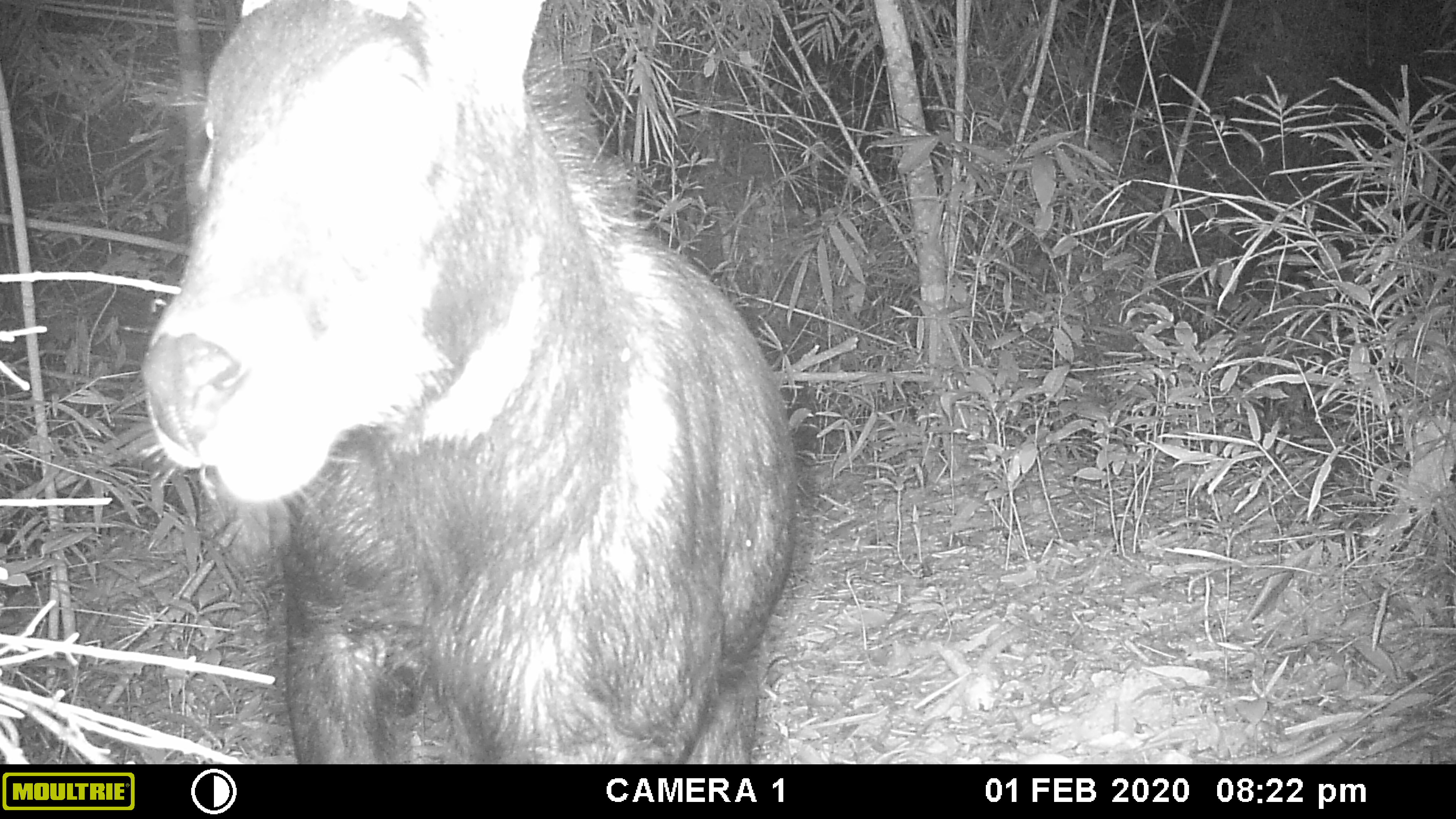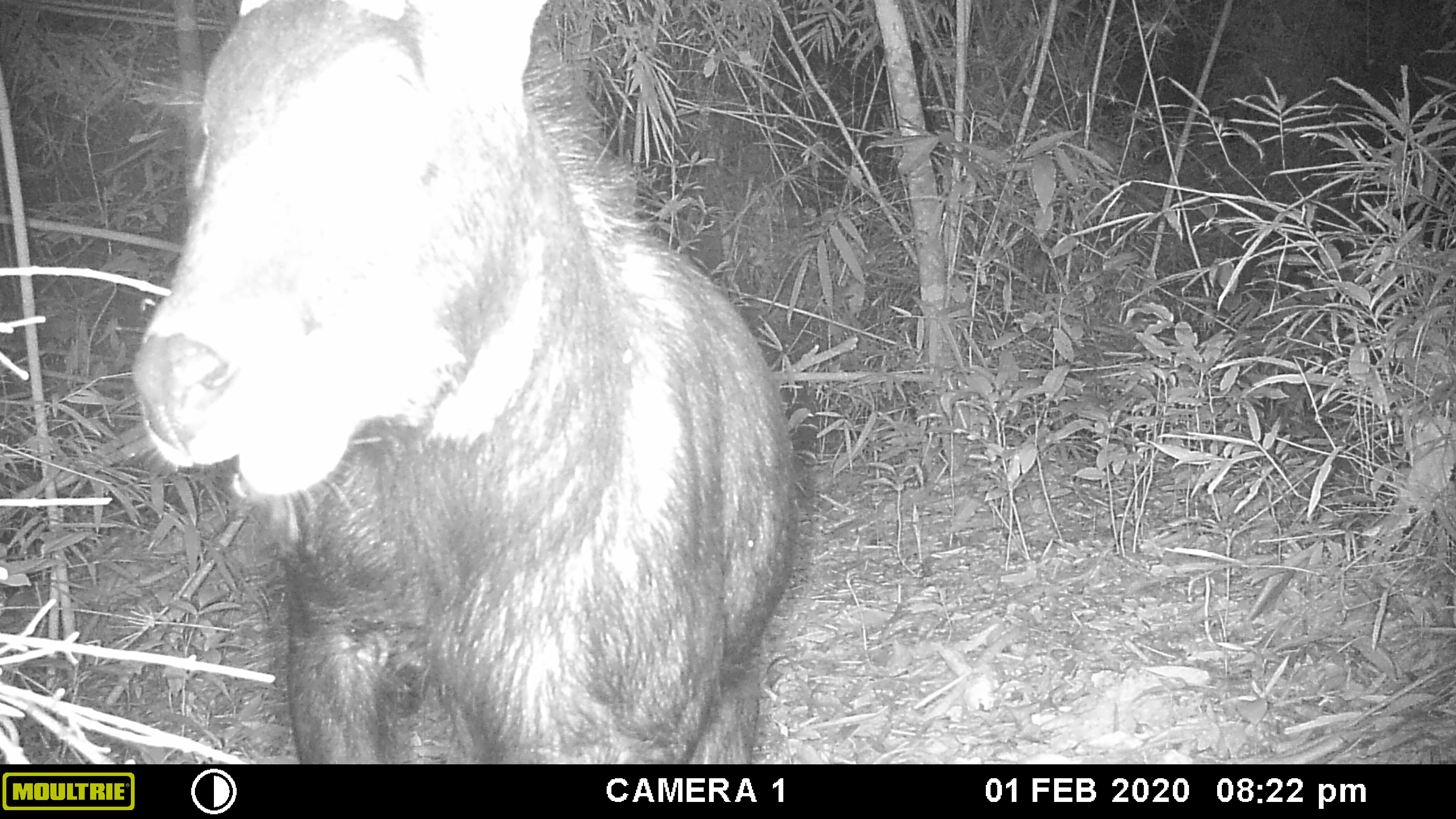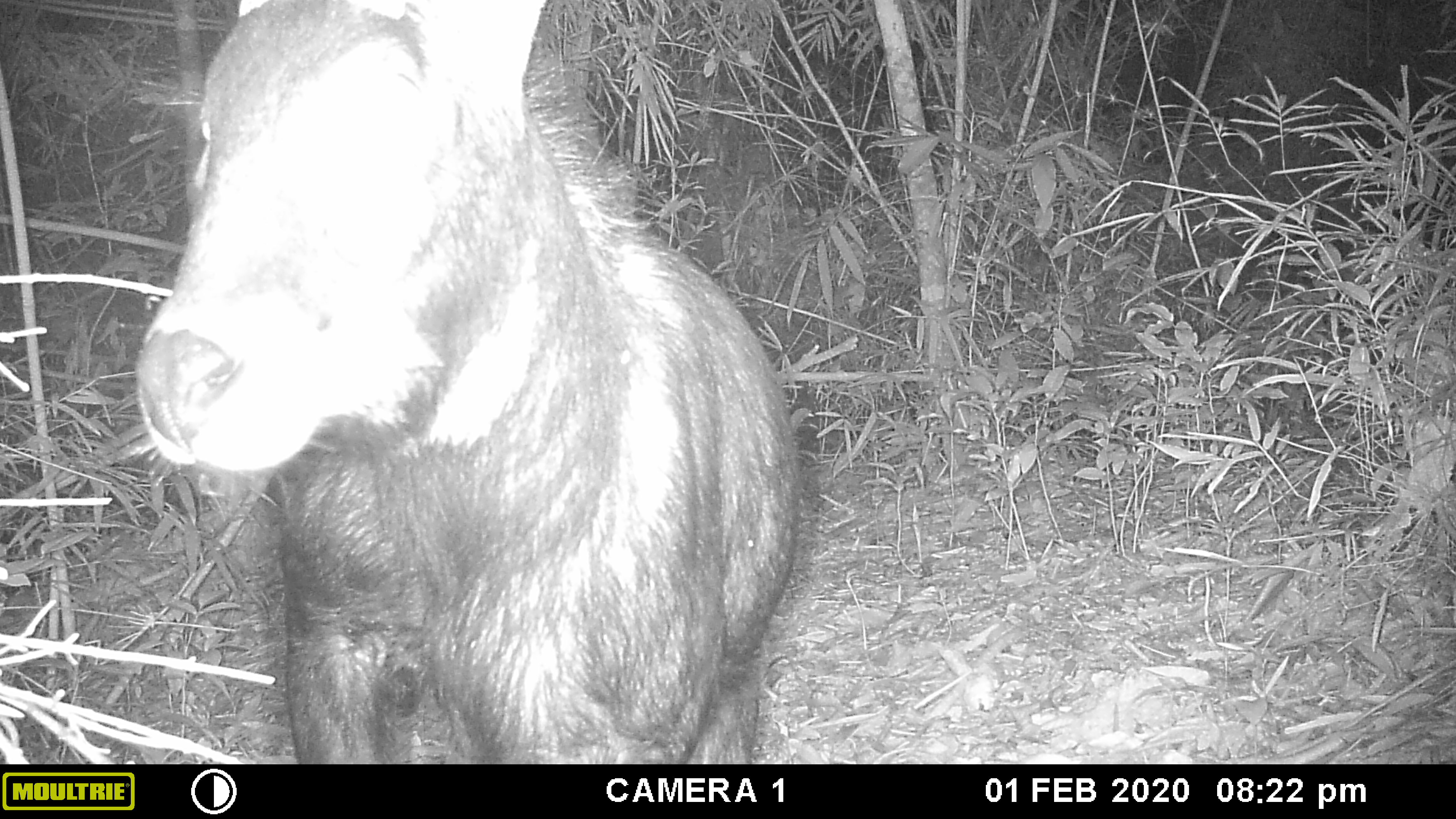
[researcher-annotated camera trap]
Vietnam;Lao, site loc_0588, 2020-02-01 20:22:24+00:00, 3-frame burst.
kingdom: Animalia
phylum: Chordata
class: Mammalia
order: Artiodactyla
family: Bovidae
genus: Capricornis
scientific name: Capricornis sumatraensis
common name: chinese serow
Chinese serow (Capricornis sumatraensis). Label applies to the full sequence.